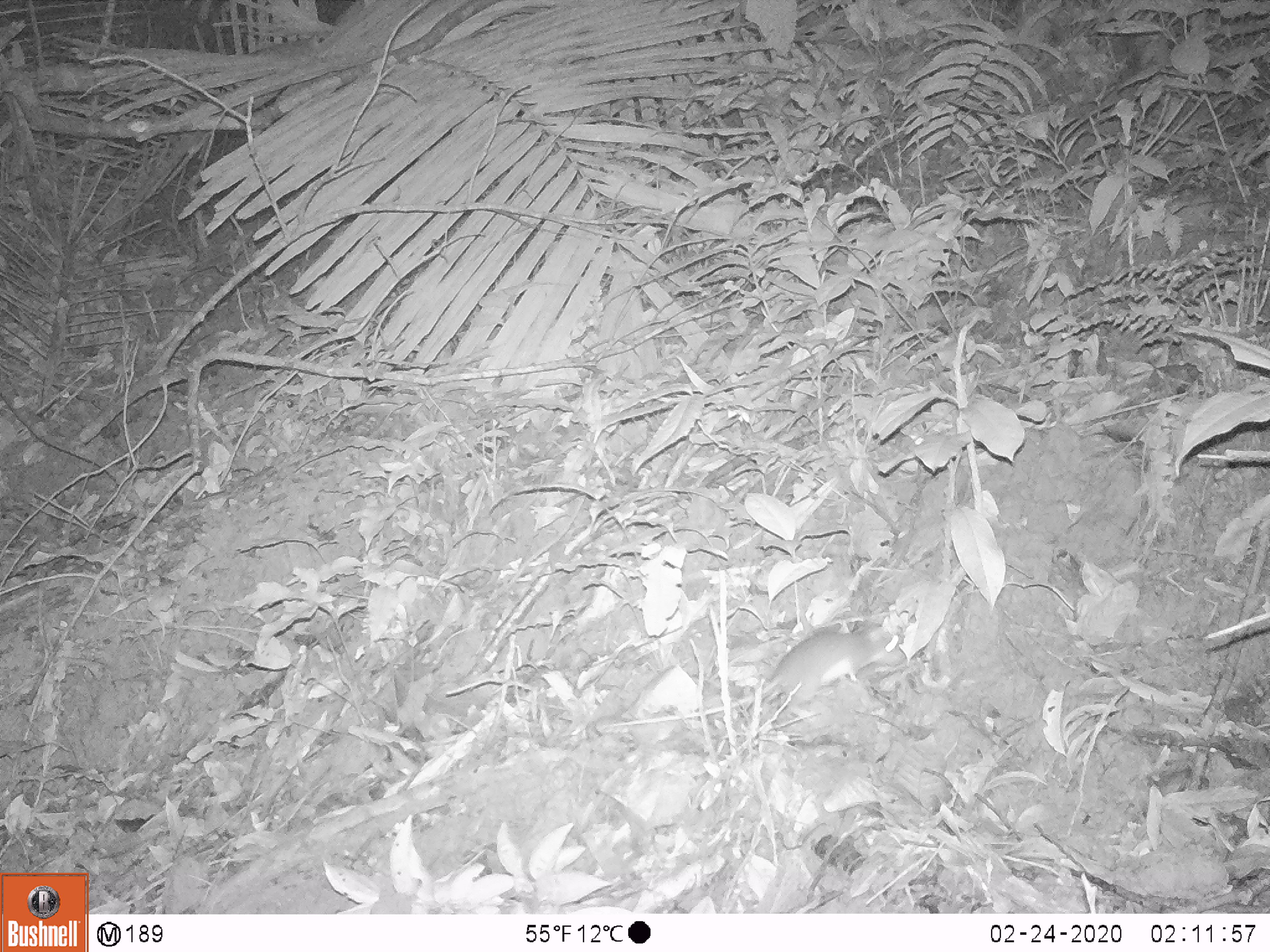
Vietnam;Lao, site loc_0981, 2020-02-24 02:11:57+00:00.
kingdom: Animalia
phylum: Chordata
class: Mammalia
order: Rodentia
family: Muridae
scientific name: Muridae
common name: old-world mice and rats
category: unidentified murid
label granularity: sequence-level